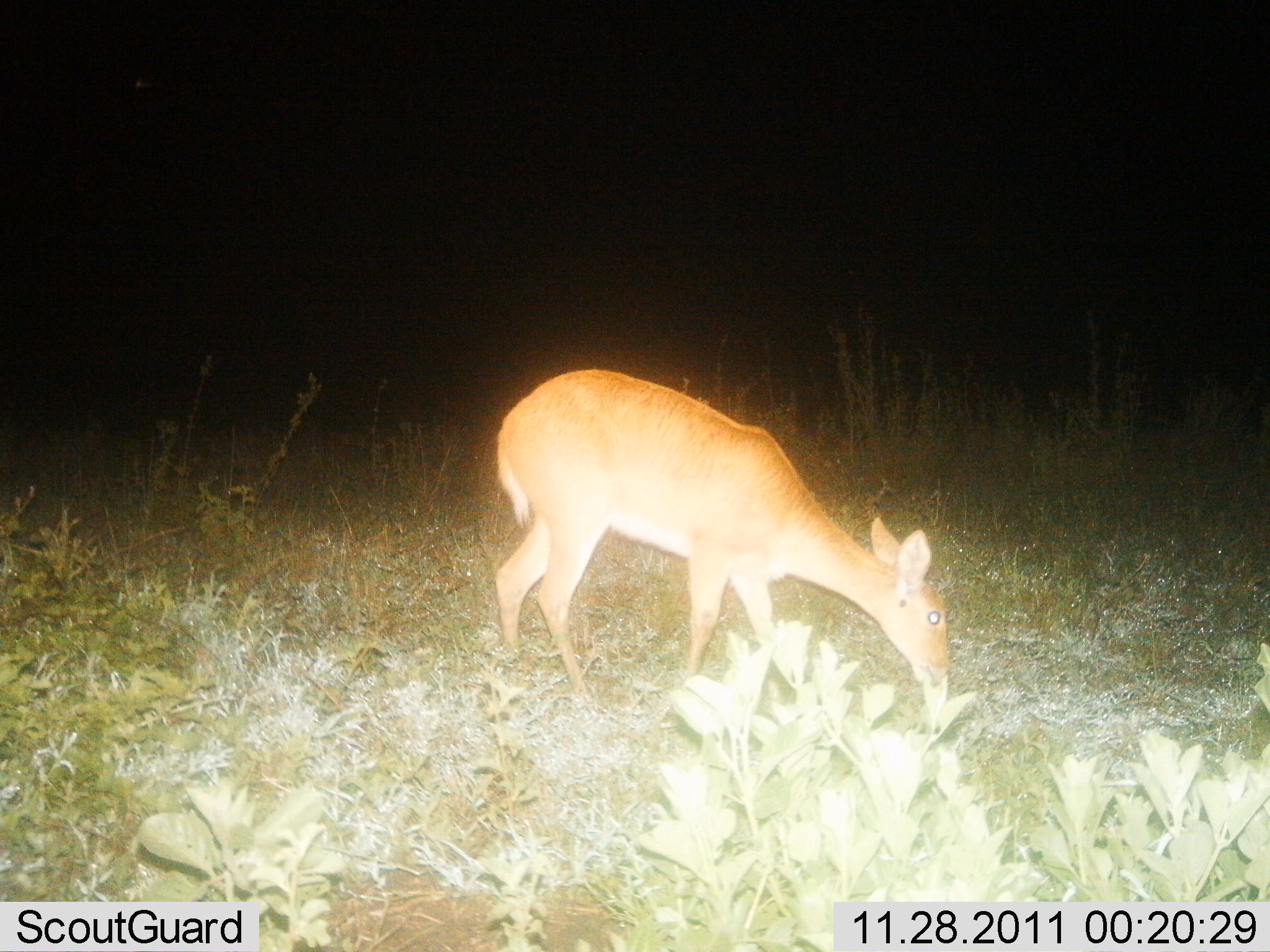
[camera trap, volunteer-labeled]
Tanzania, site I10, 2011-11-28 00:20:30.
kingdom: Animalia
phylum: Chordata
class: Mammalia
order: Artiodactyla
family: Bovidae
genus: Redunca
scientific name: Redunca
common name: reedbuck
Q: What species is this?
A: Reedbuck (Redunca).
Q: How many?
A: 1.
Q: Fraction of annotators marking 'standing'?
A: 10%.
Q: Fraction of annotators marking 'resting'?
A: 0%.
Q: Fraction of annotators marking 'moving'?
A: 0%.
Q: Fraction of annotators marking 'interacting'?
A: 0%.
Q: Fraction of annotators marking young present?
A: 0%.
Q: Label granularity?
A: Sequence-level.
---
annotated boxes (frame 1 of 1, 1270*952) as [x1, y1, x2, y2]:
animal: [487, 365, 955, 773]